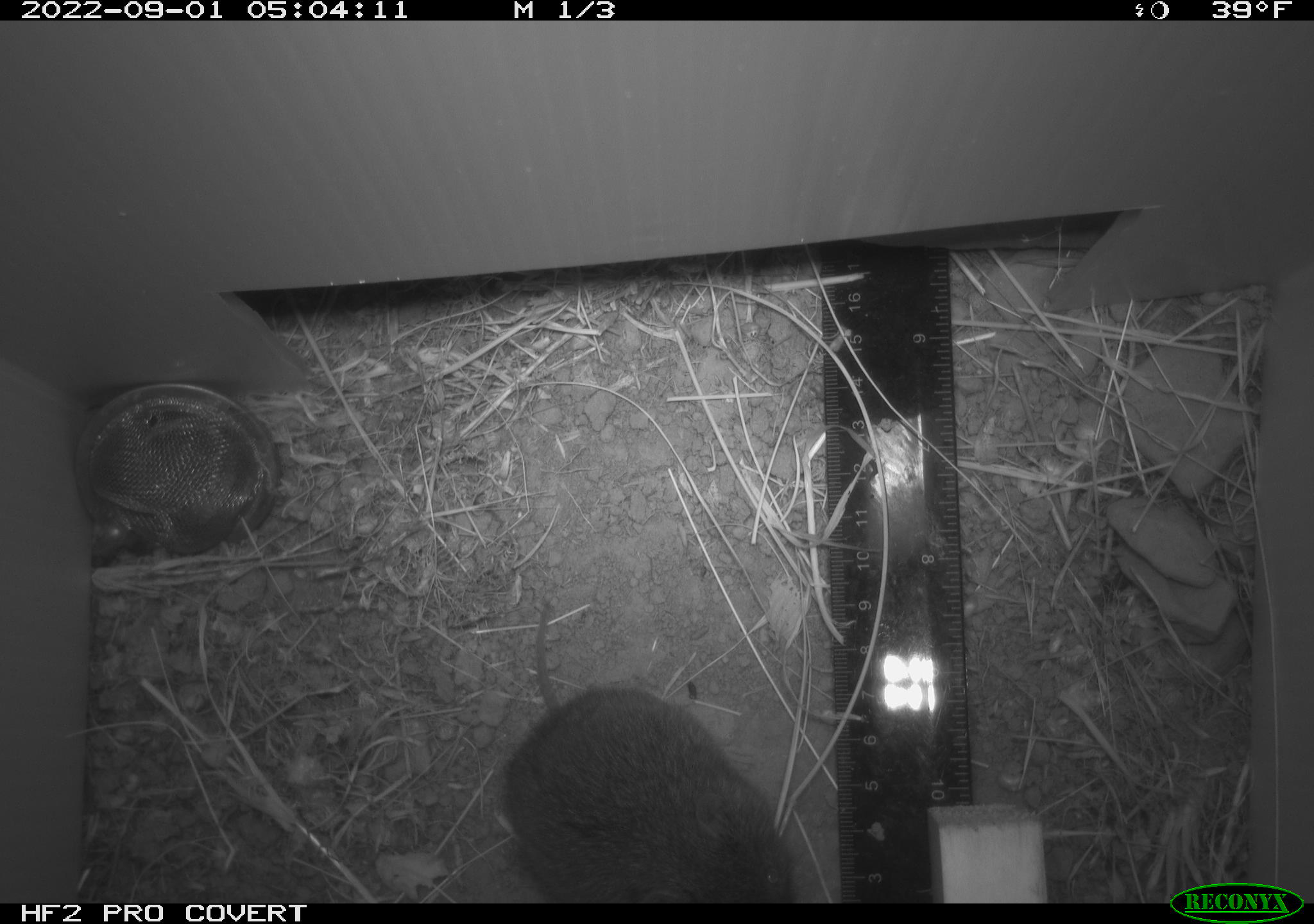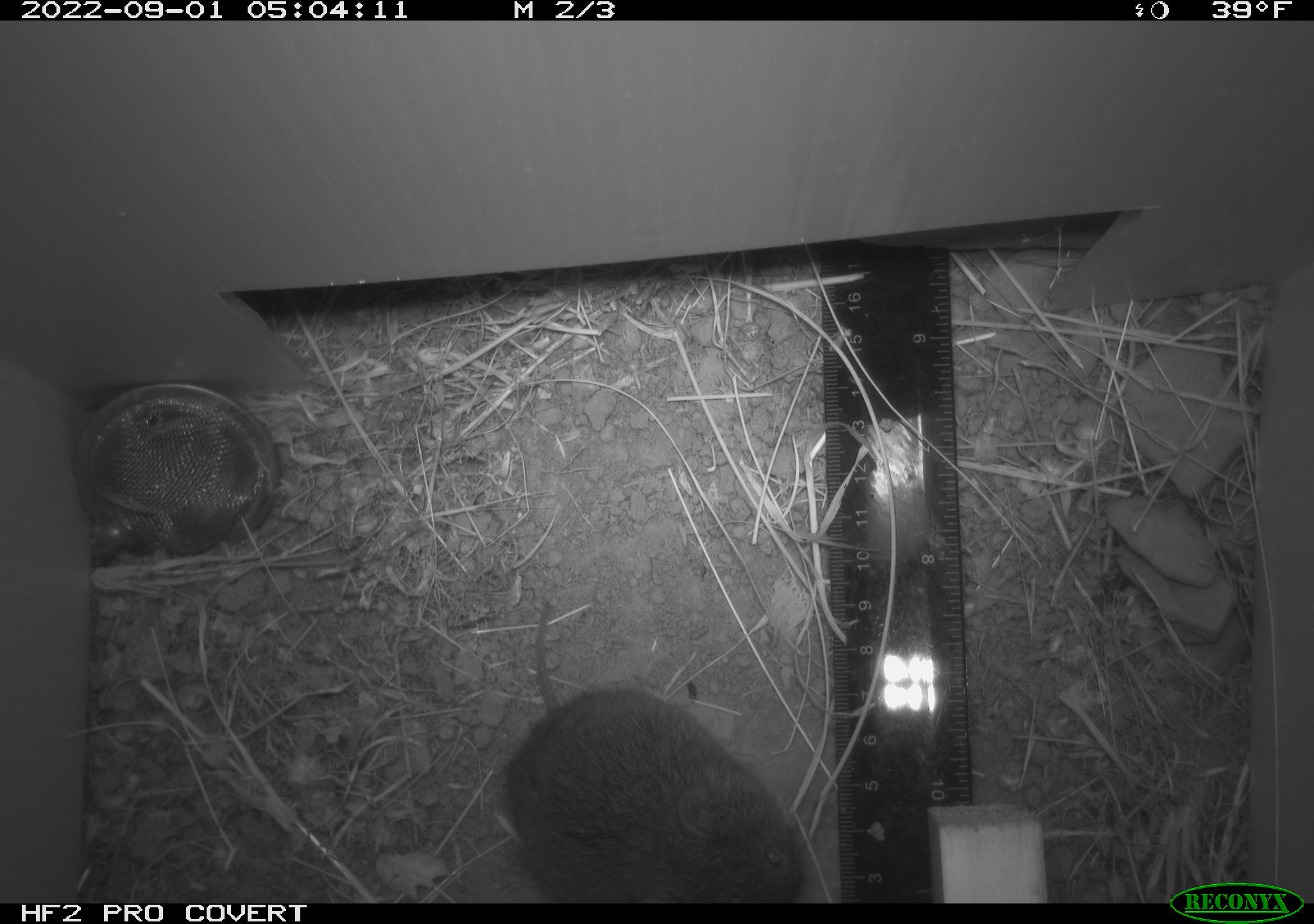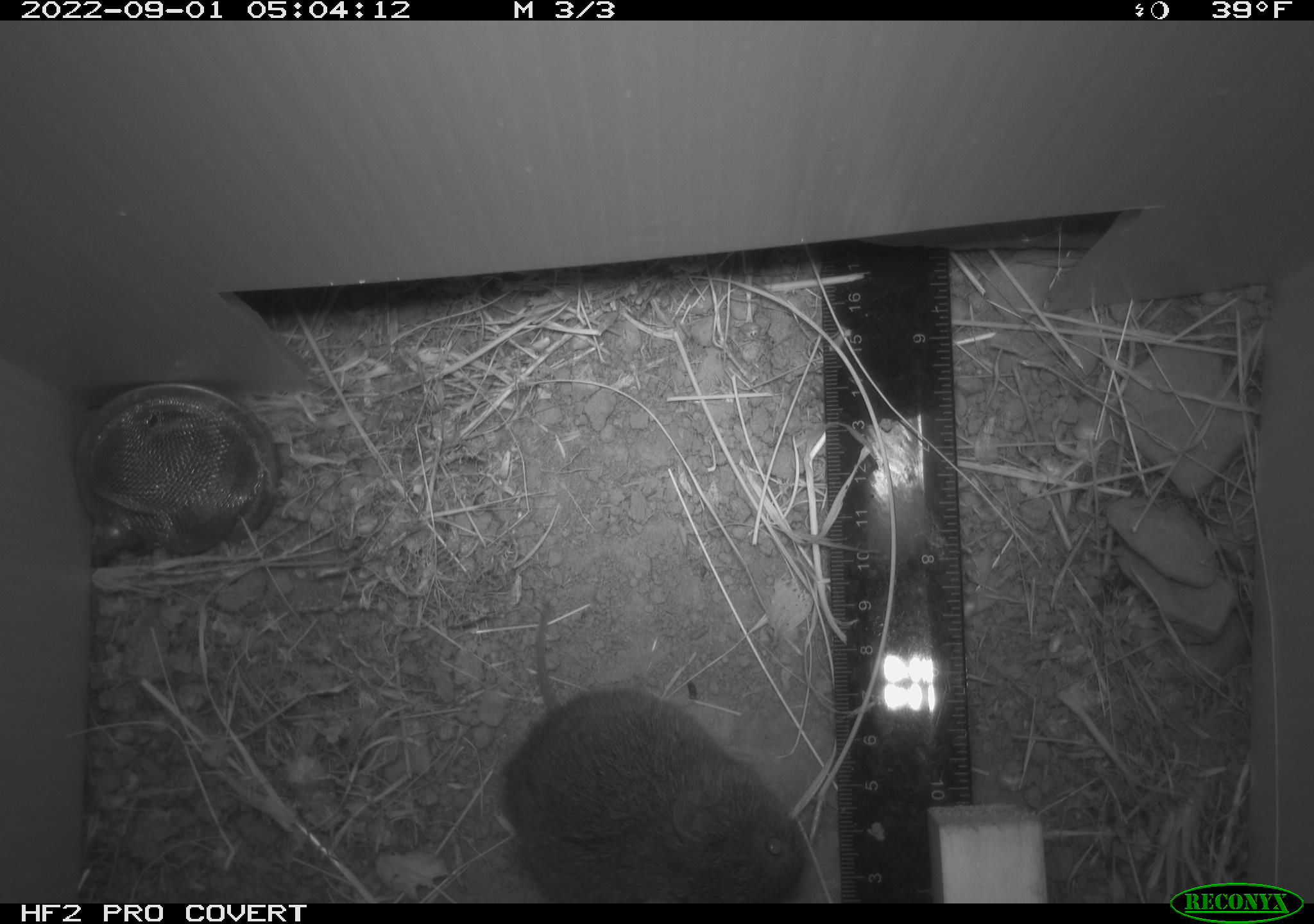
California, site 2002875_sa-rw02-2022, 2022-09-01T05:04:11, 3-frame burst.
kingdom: Animalia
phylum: Chordata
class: Mammalia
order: Rodentia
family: Cricetidae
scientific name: Arvicolinae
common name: voles, lemmings, and muskrats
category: arvicolinae subfamily